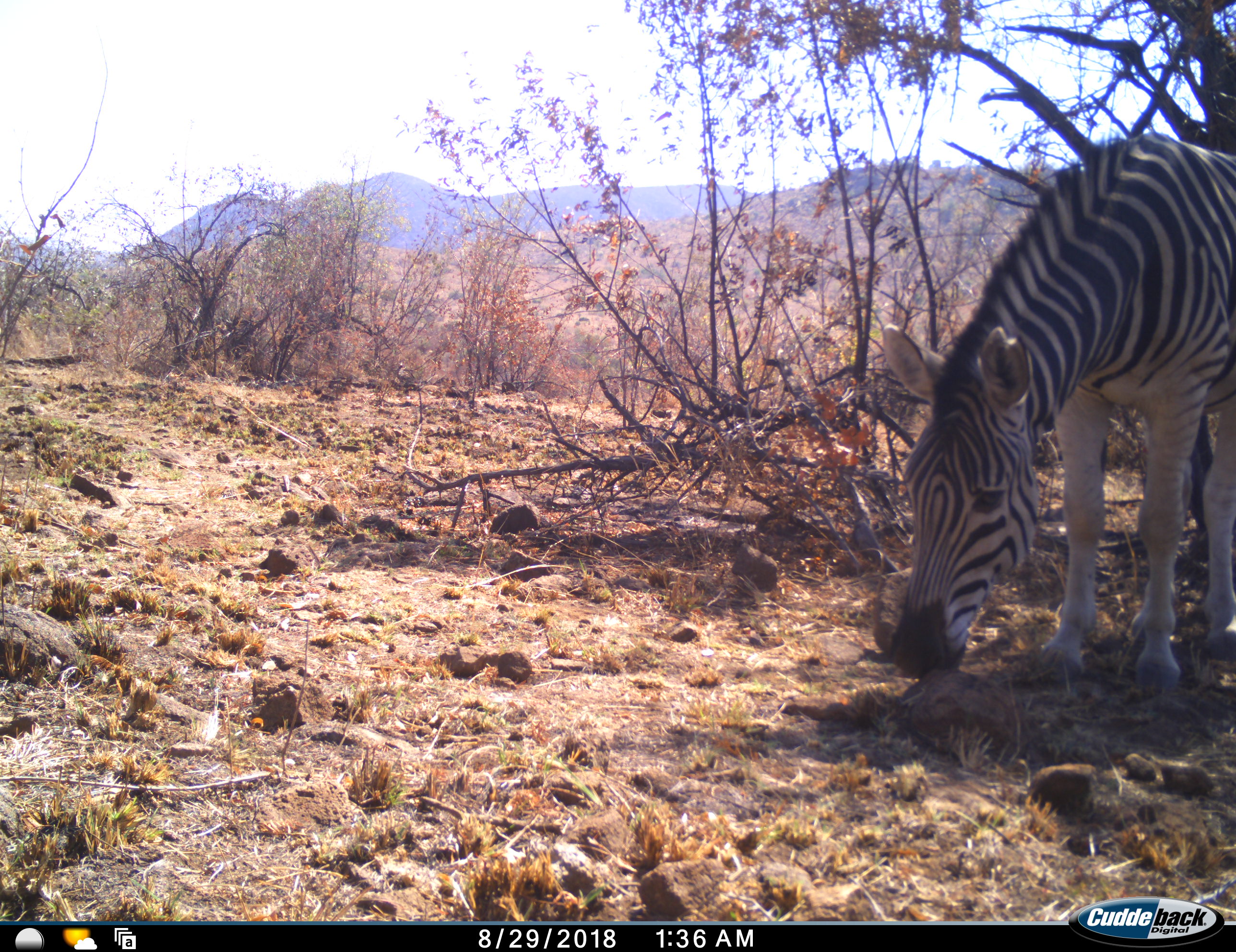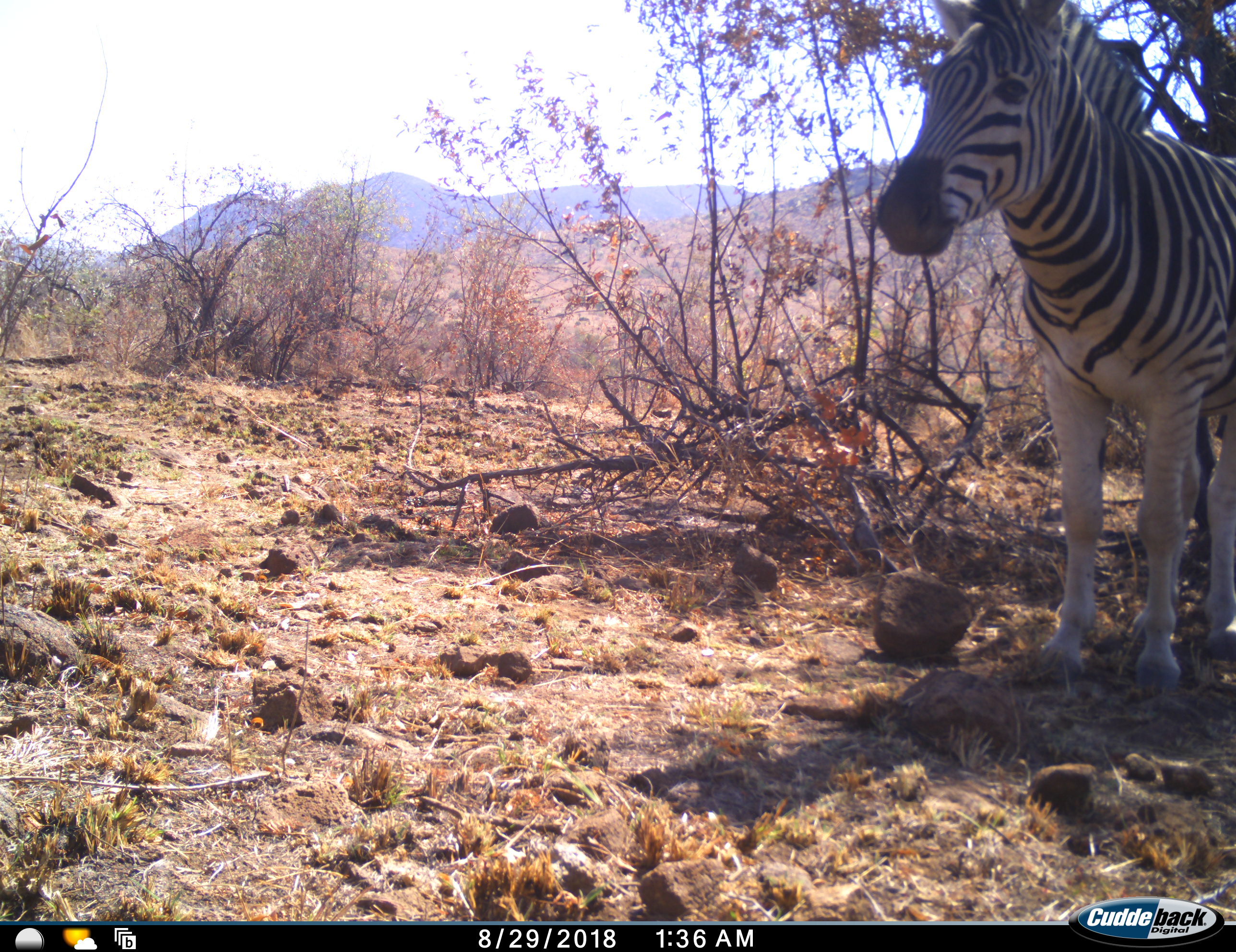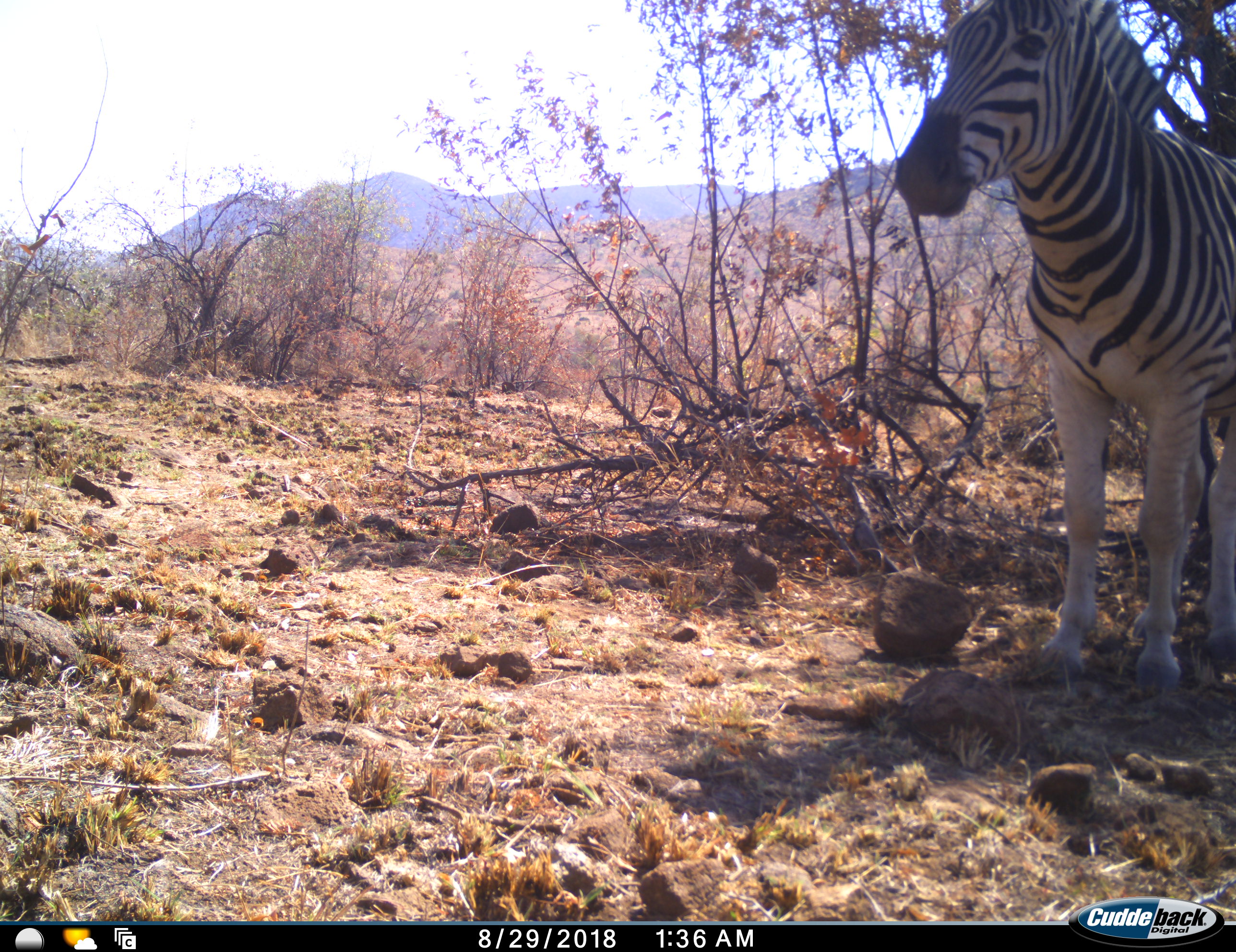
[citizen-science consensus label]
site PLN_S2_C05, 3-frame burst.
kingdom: Animalia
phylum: Chordata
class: Mammalia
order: Perissodactyla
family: Equidae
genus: Equus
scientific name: Equus quagga burchellii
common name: burchell's zebra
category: zebraburchells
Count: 1.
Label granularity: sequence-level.